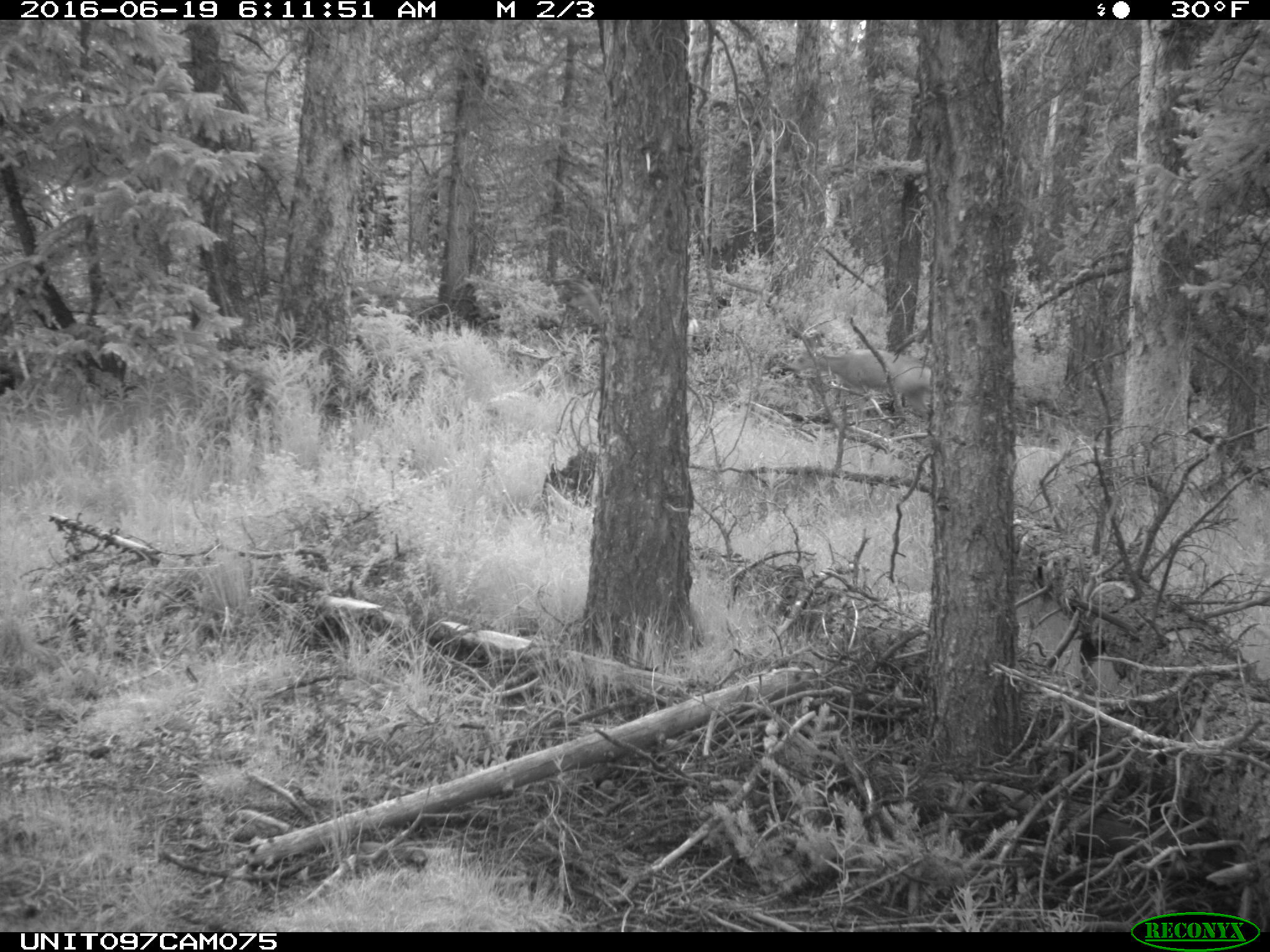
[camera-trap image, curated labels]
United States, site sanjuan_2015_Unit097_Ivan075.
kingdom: Animalia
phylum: Chordata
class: Mammalia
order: Artiodactyla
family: Cervidae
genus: Odocoileus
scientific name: Odocoileus hemionus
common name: mule deer